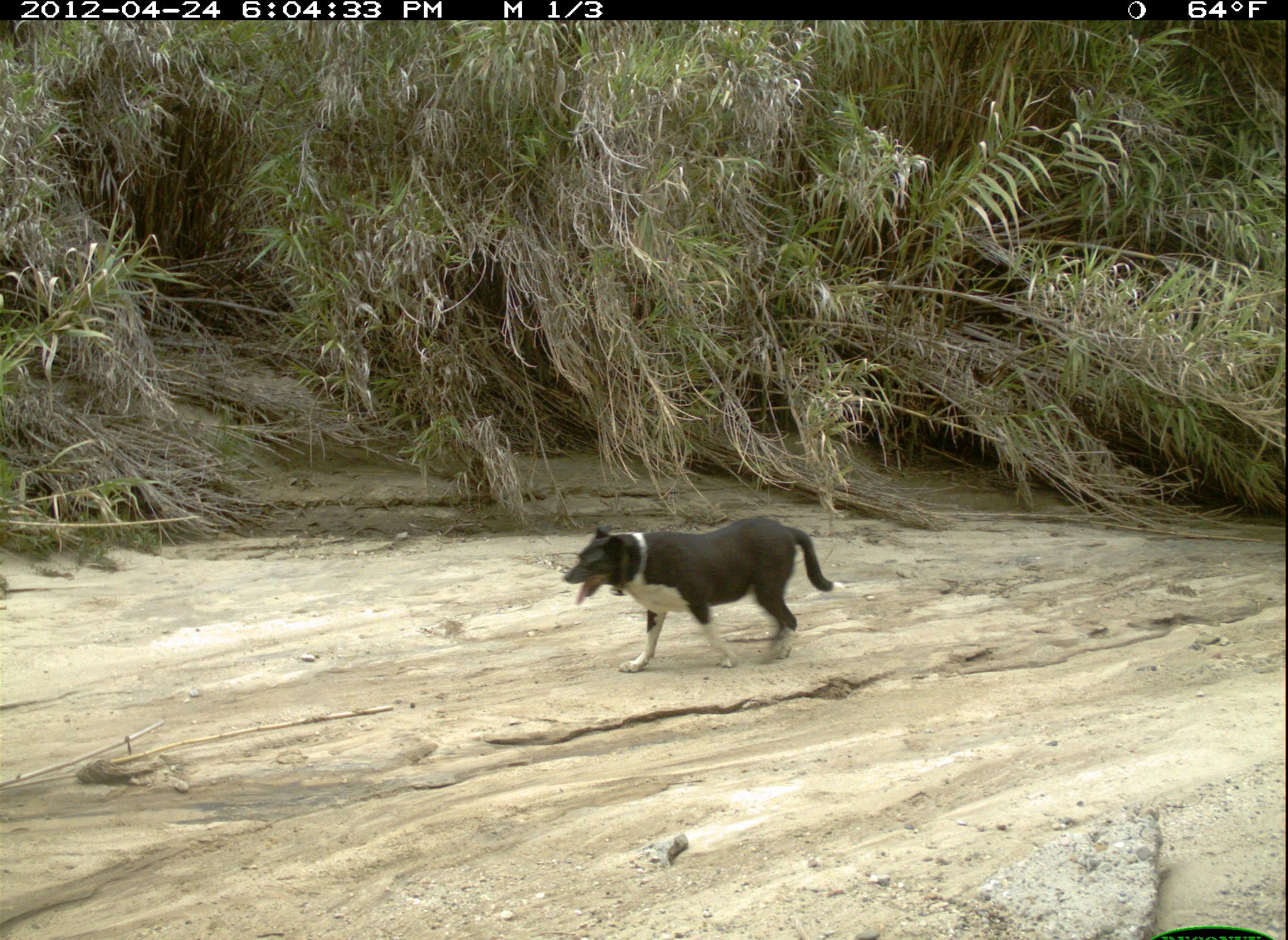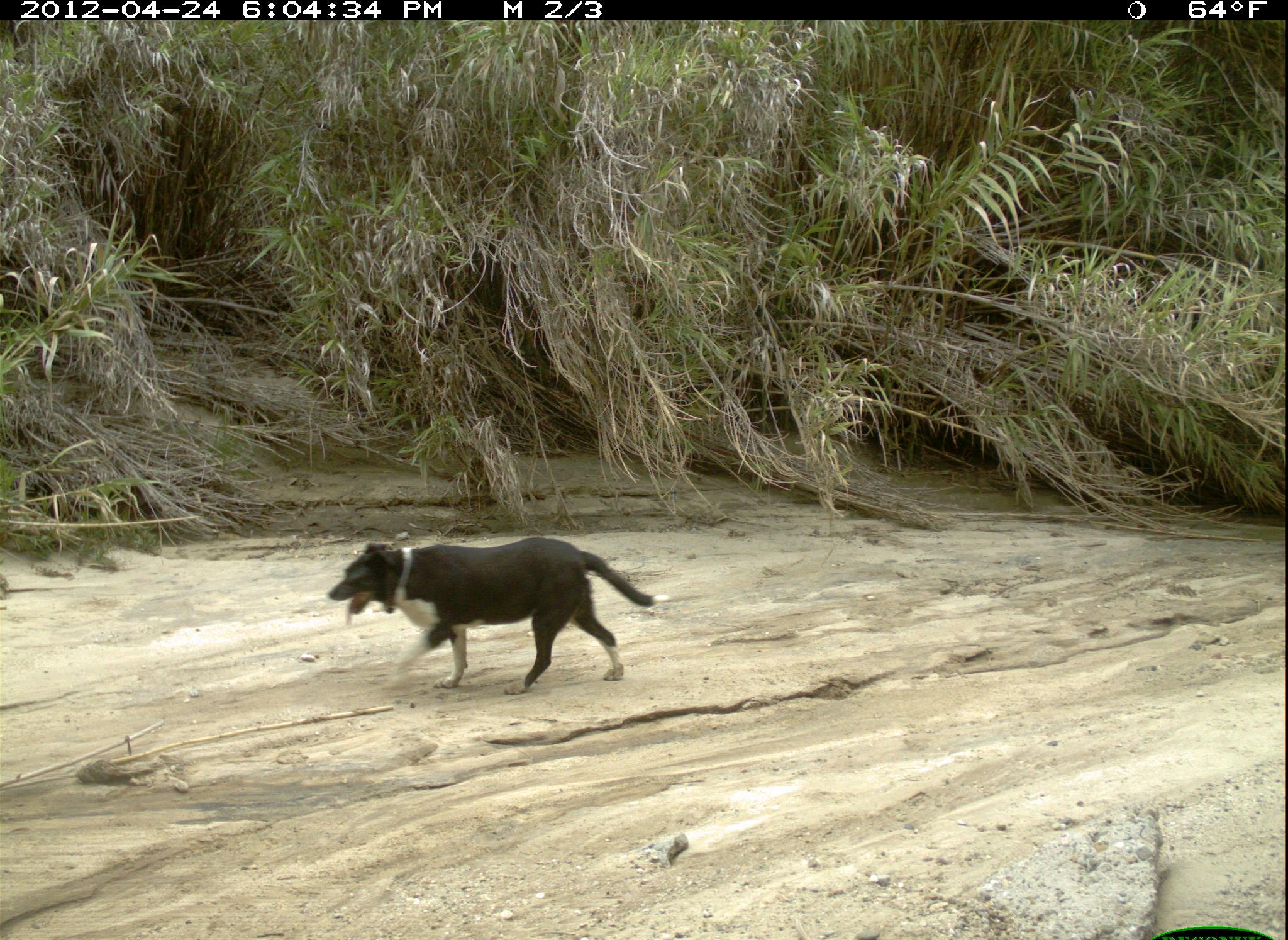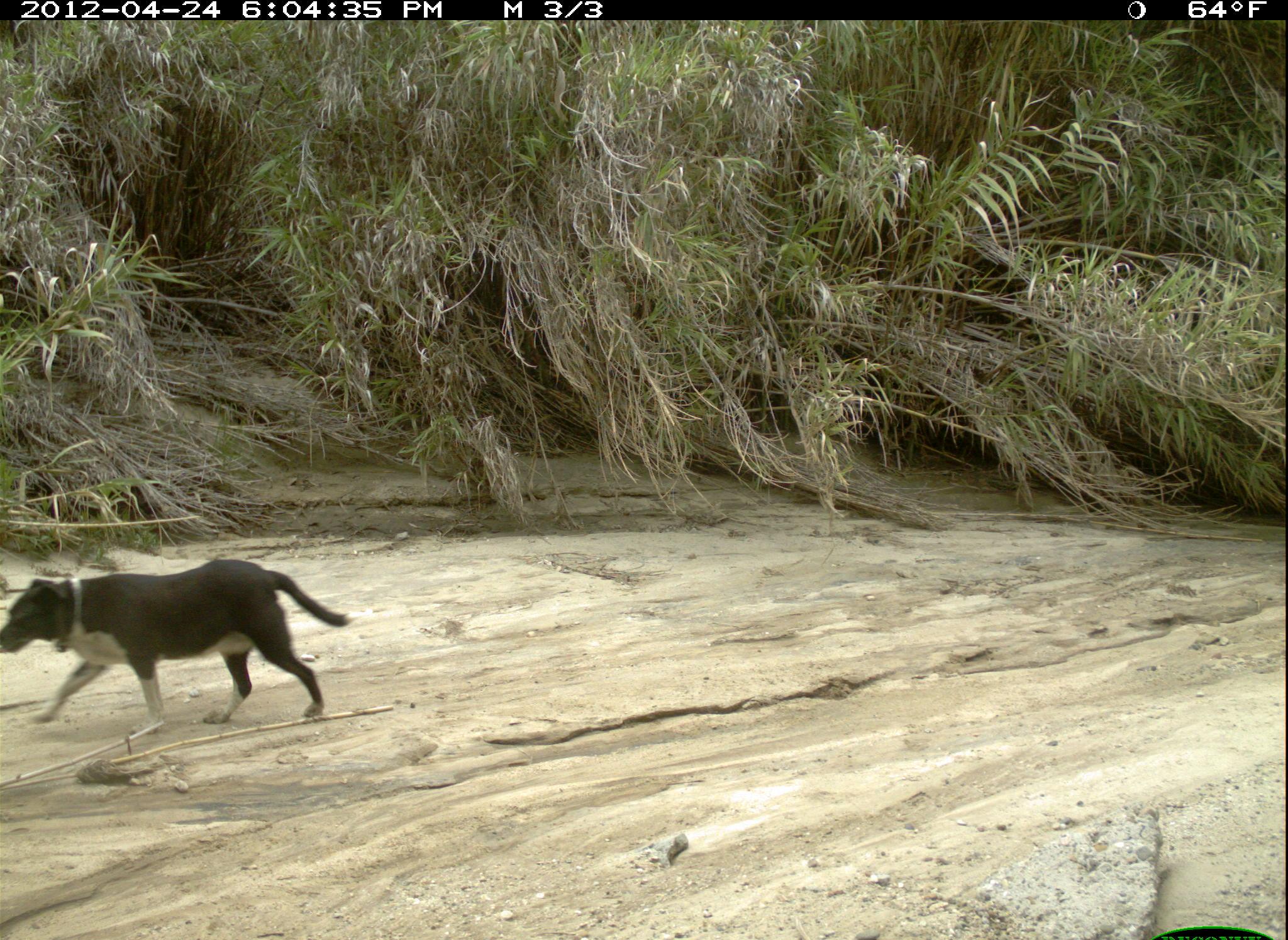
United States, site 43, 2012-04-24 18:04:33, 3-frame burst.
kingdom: Animalia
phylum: Chordata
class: Mammalia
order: Carnivora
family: Canidae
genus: Canis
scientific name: Canis familiaris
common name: domestic dog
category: dog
Dog (domestic dog) (Canis familiaris).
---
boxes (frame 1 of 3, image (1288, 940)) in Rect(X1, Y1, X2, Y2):
dog: Rect(541, 486, 844, 691)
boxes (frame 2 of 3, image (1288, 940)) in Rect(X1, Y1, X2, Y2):
dog: Rect(319, 522, 678, 709)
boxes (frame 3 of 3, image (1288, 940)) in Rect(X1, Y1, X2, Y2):
dog: Rect(5, 546, 356, 755)